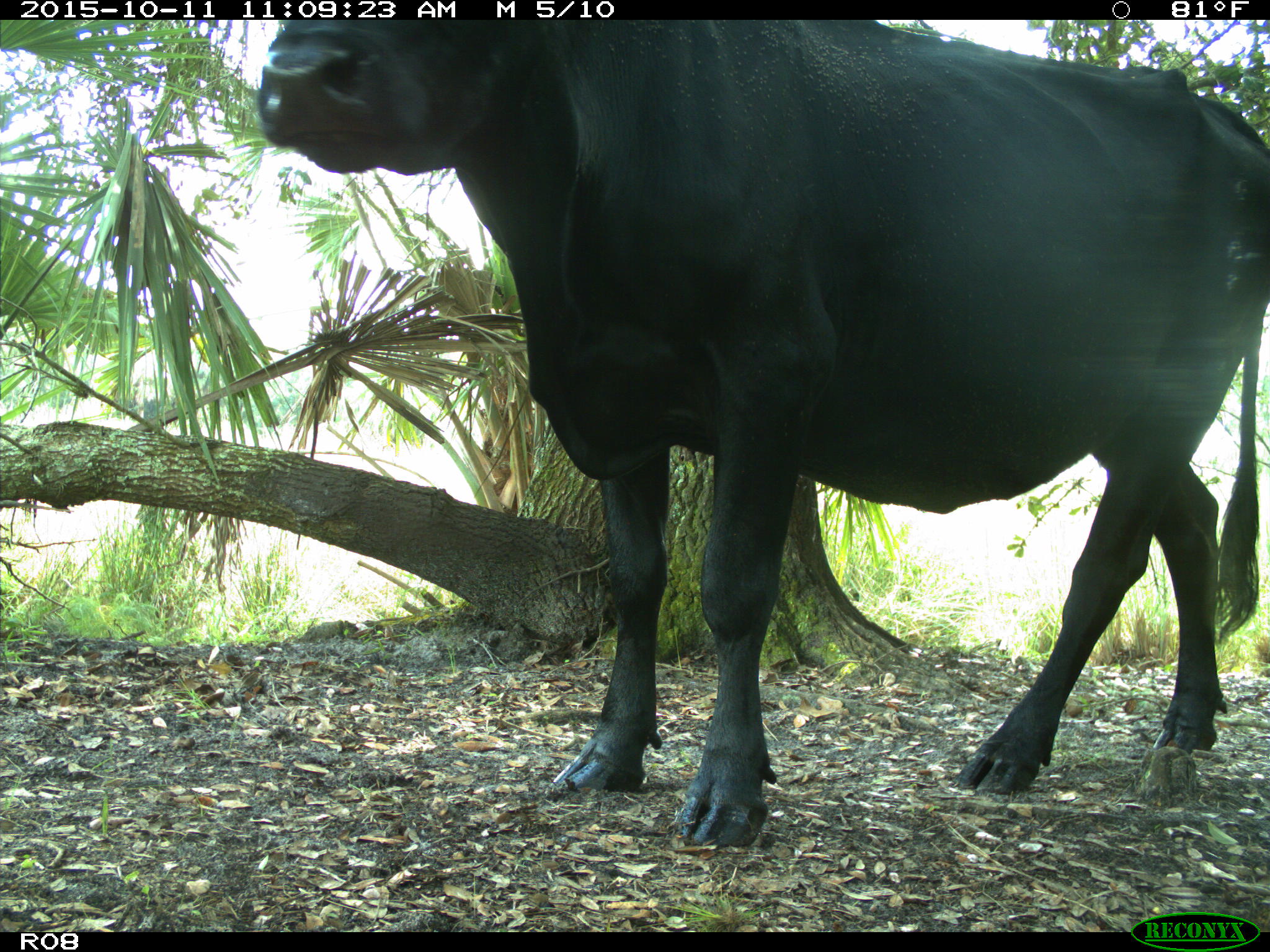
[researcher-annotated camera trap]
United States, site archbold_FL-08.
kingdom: Animalia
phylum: Chordata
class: Mammalia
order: Artiodactyla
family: Bovidae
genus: Bos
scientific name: Bos taurus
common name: domestic cow